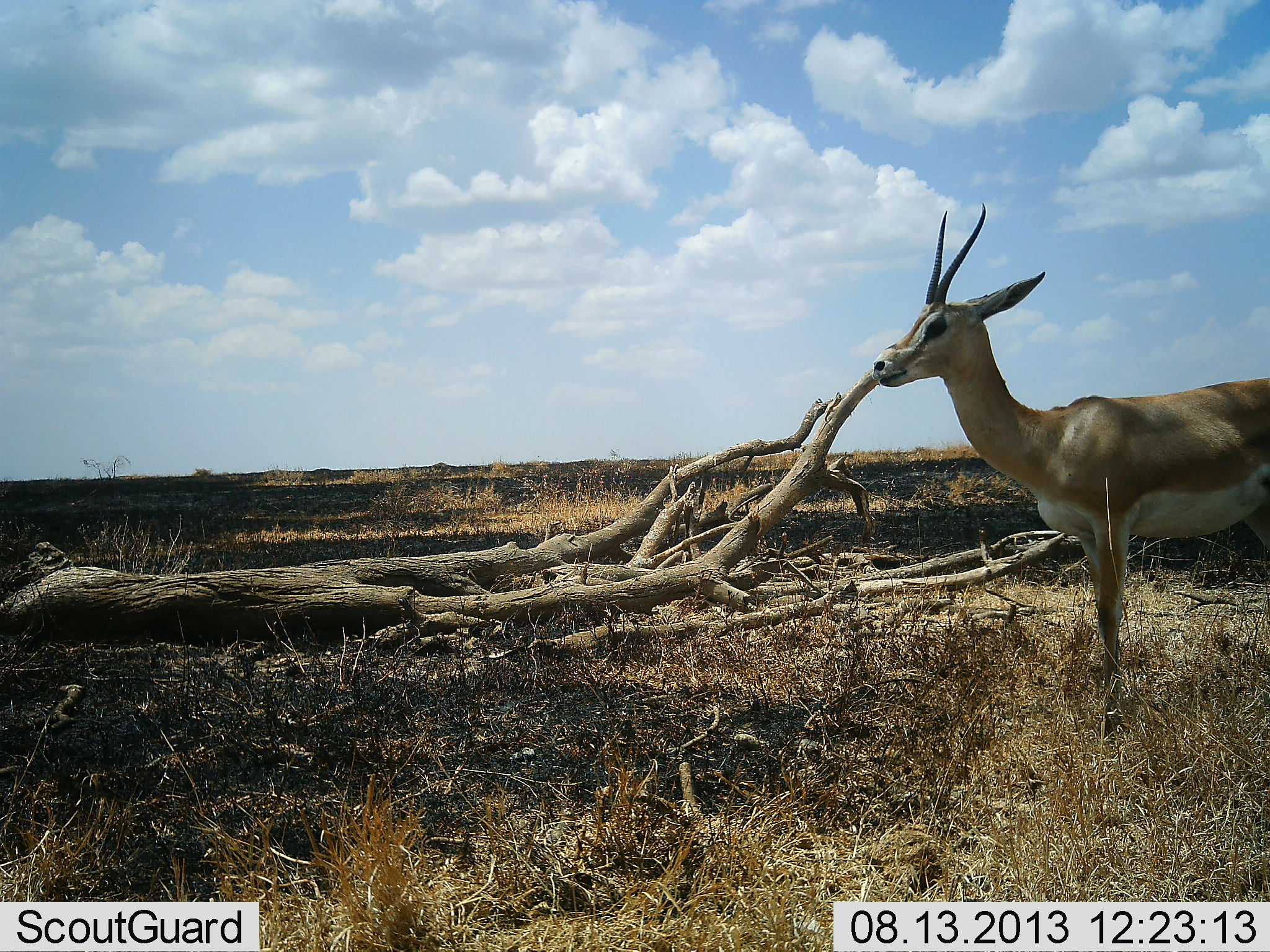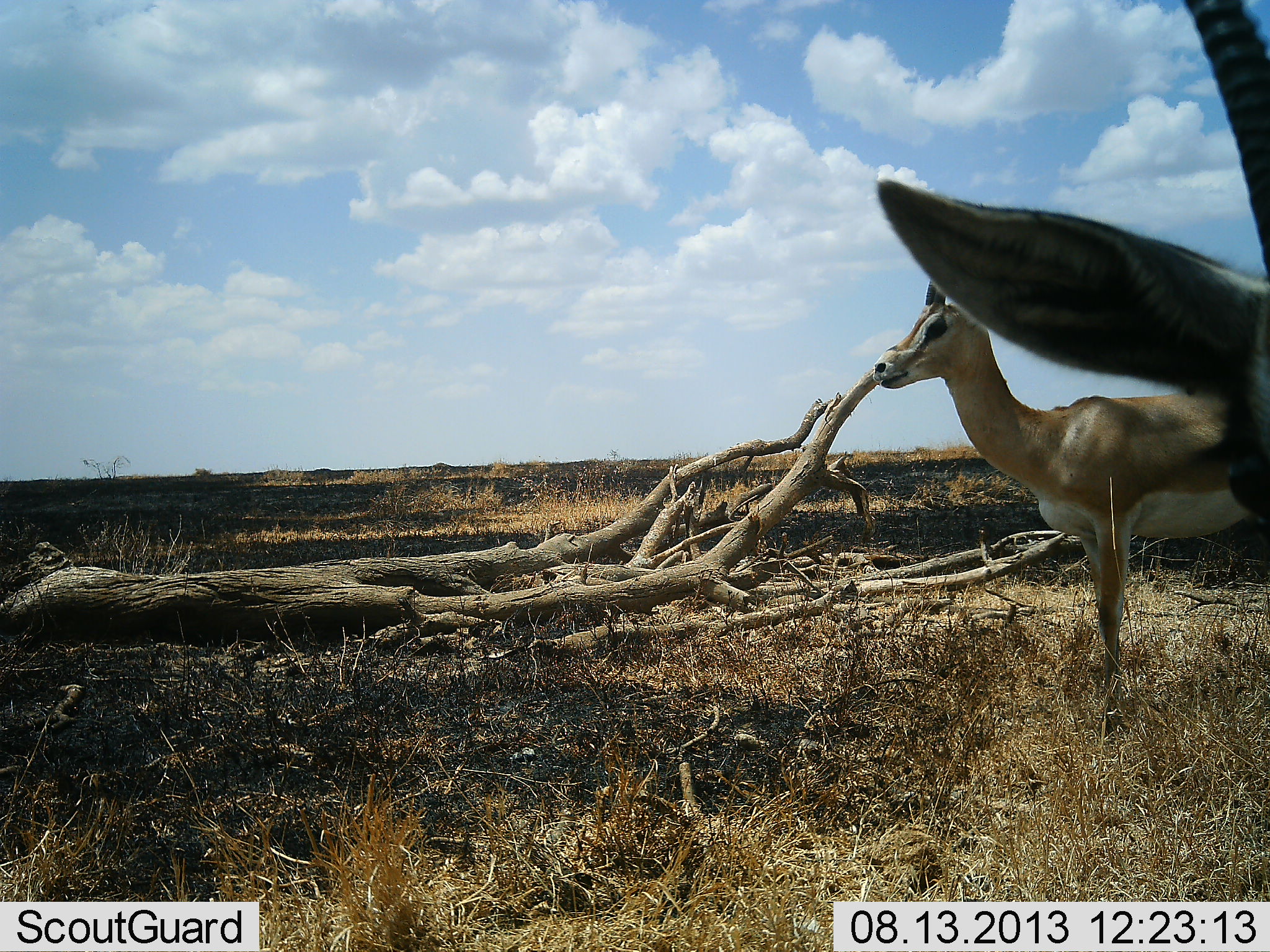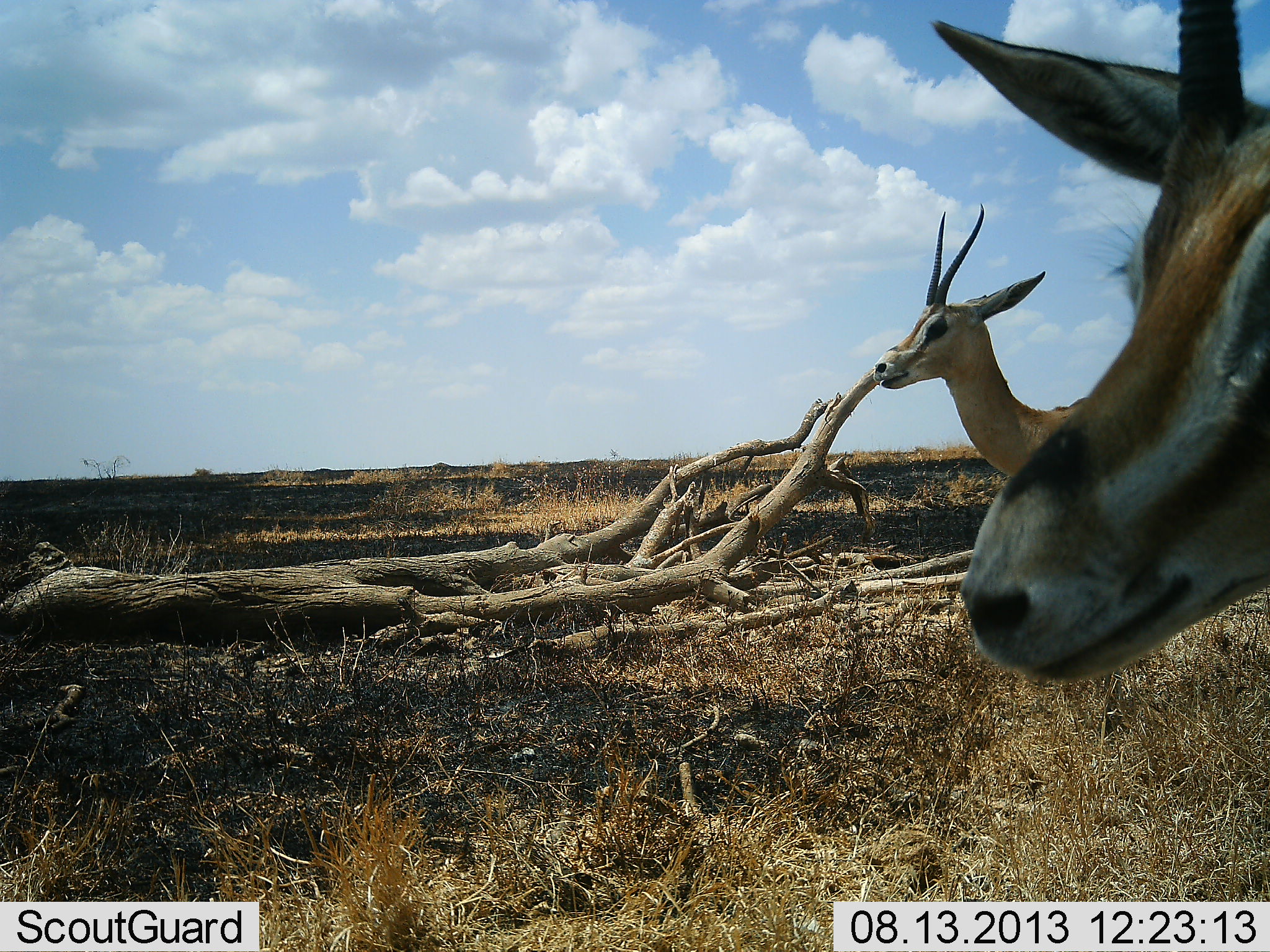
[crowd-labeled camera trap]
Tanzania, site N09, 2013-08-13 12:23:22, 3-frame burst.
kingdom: Animalia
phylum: Chordata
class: Mammalia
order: Artiodactyla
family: Bovidae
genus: Nanger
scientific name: Nanger granti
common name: grant's gazelle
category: gazellegrants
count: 2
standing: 96%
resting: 4%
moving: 17%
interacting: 0%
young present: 0%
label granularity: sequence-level